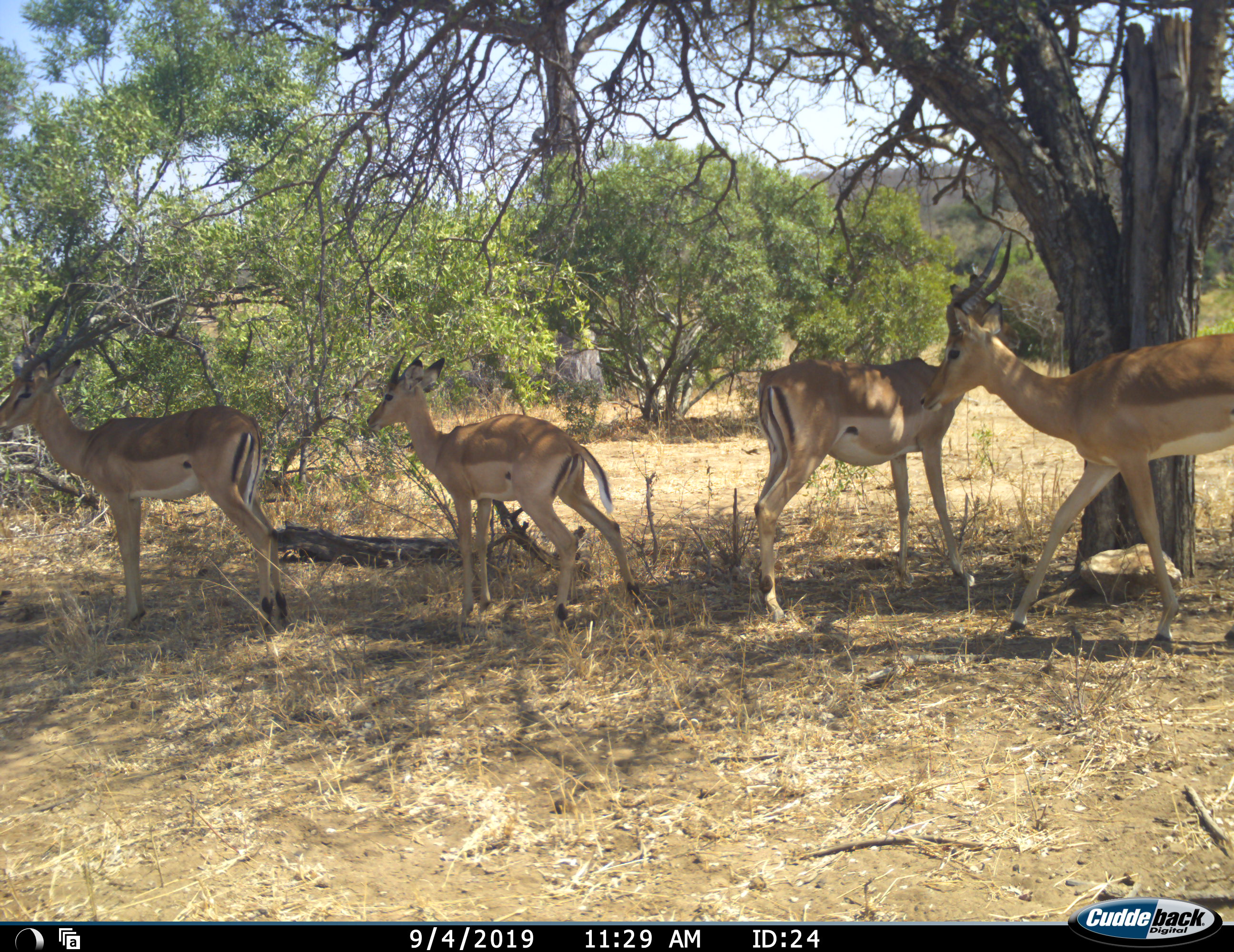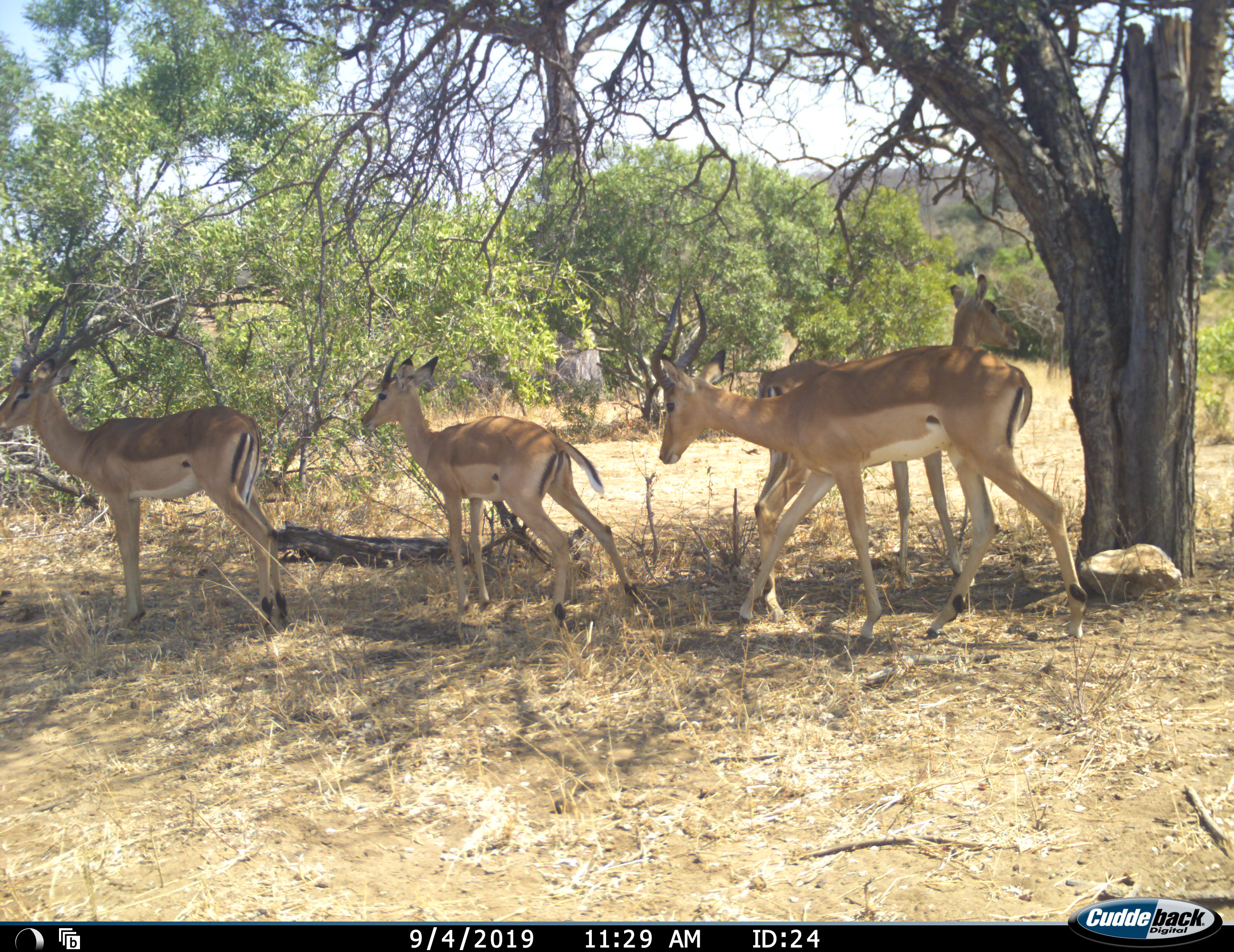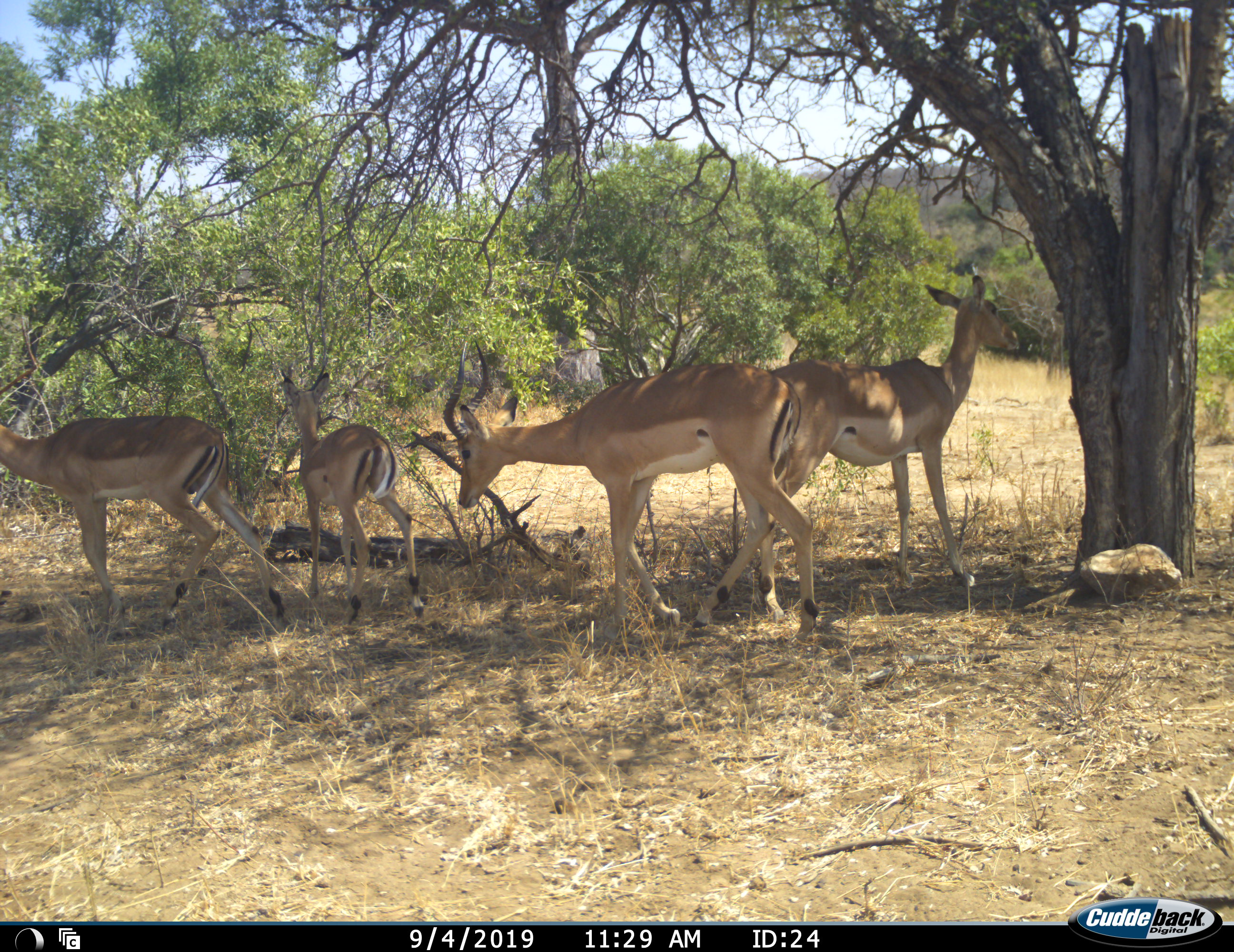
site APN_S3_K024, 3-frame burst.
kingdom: Animalia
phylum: Chordata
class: Mammalia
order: Artiodactyla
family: Bovidae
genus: Aepyceros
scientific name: Aepyceros melampus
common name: impala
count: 4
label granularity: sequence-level